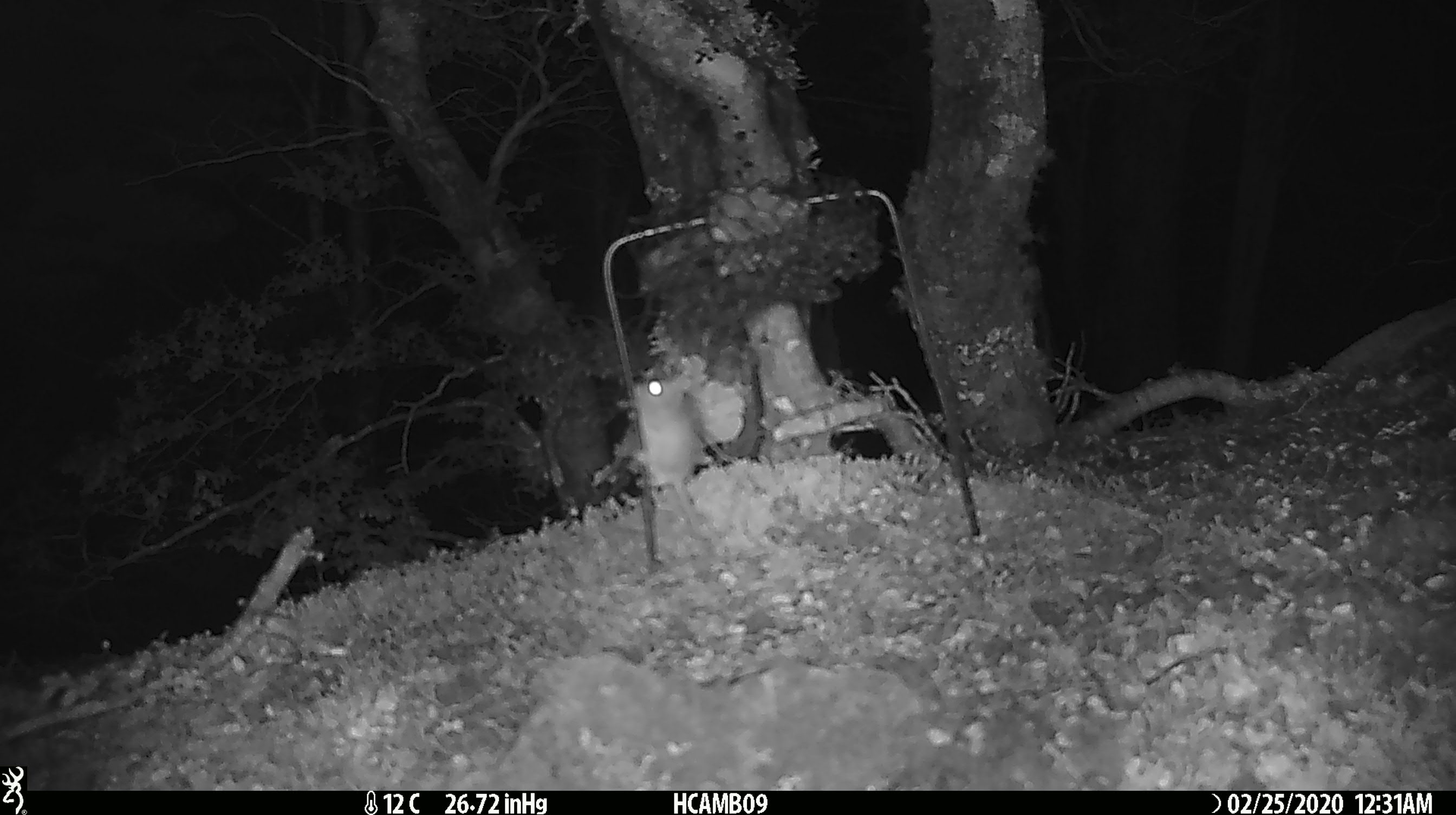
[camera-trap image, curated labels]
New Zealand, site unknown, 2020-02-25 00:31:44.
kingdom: Animalia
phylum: Chordata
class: Mammalia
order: Rodentia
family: Muridae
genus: Mus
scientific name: Mus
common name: mouse